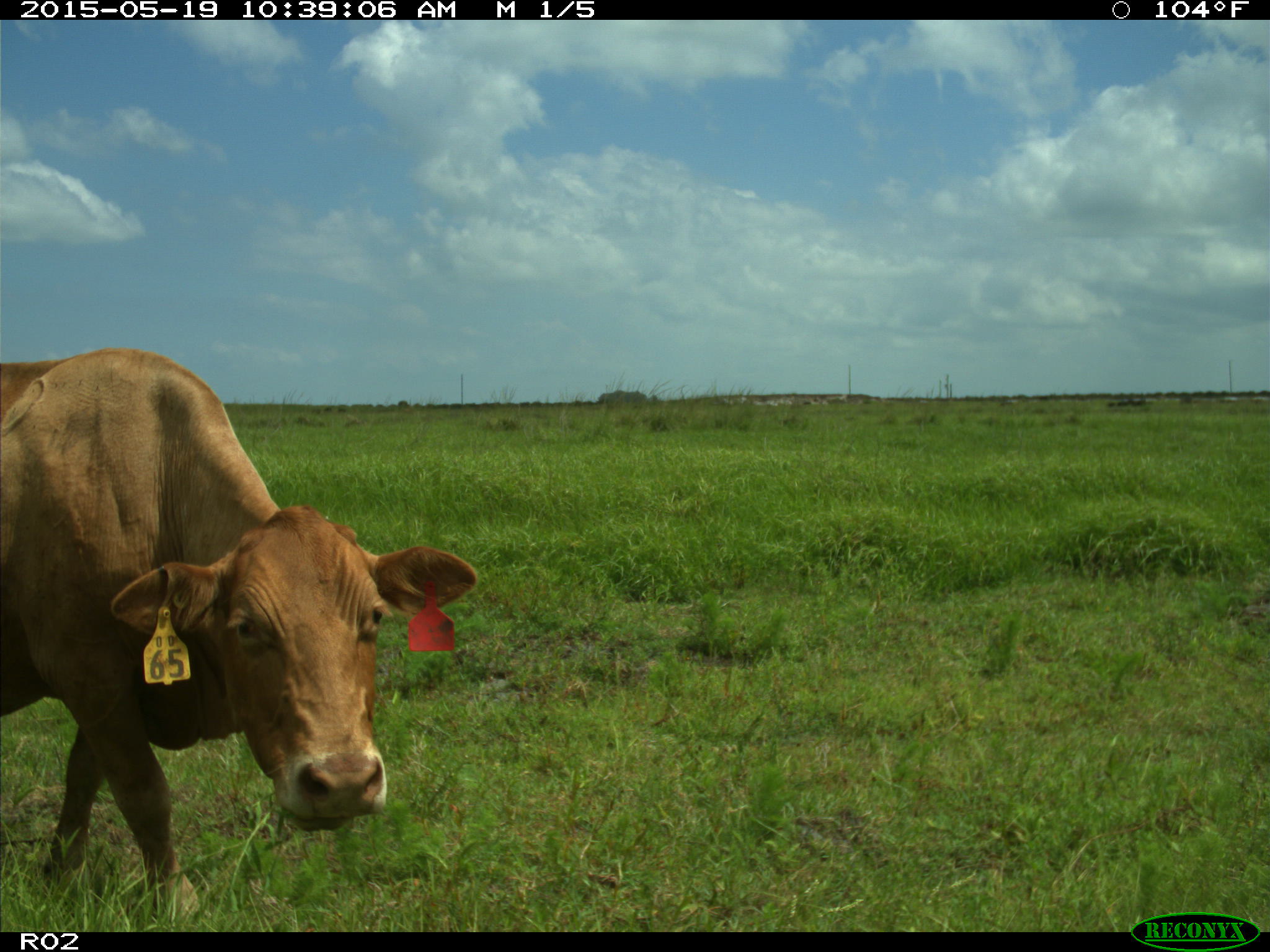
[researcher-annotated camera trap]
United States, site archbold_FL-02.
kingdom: Animalia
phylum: Chordata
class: Mammalia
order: Artiodactyla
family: Bovidae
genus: Bos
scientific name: Bos taurus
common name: domestic cow